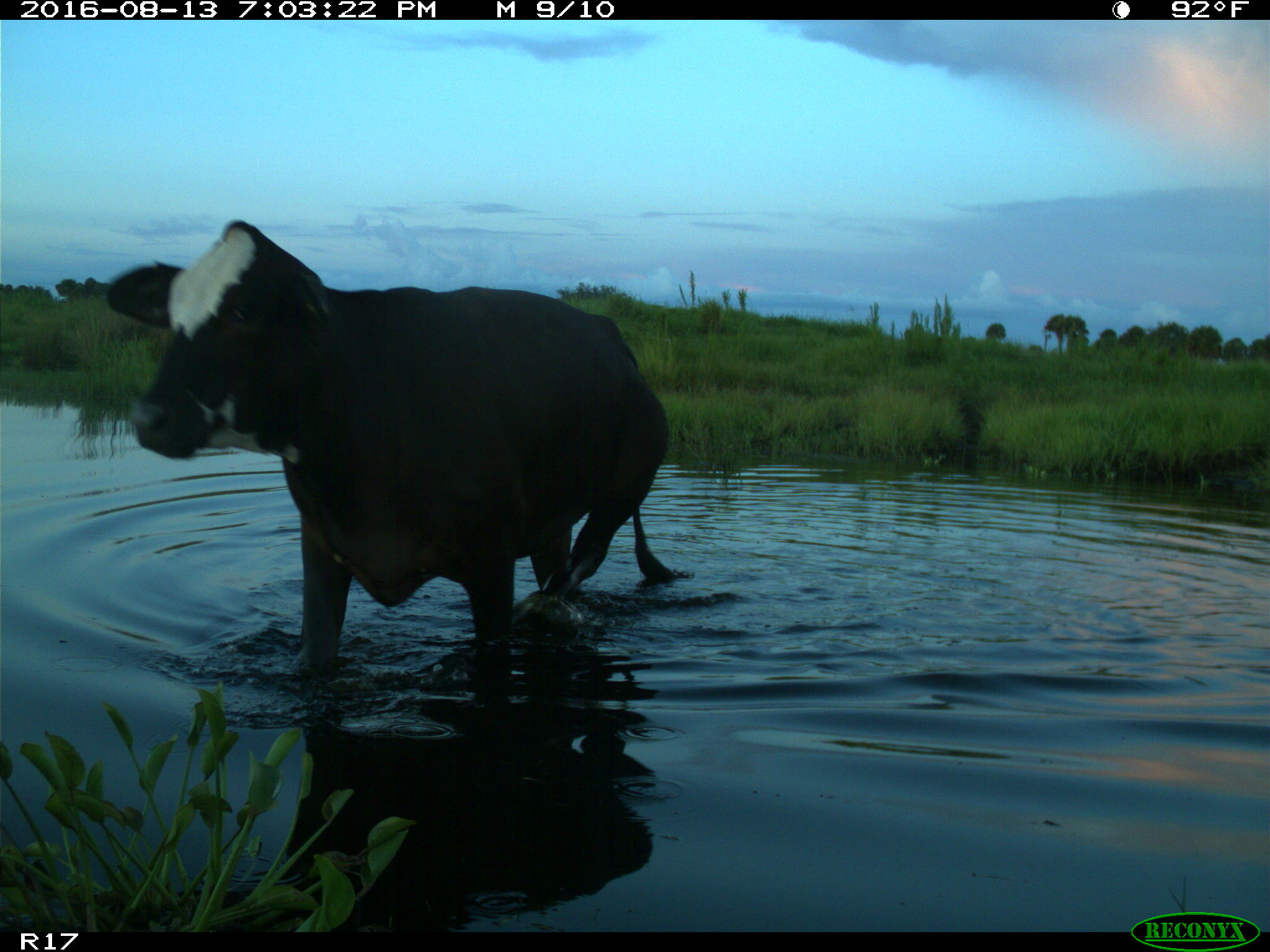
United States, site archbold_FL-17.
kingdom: Animalia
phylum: Chordata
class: Mammalia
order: Artiodactyla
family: Bovidae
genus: Bos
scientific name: Bos taurus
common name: domestic cow